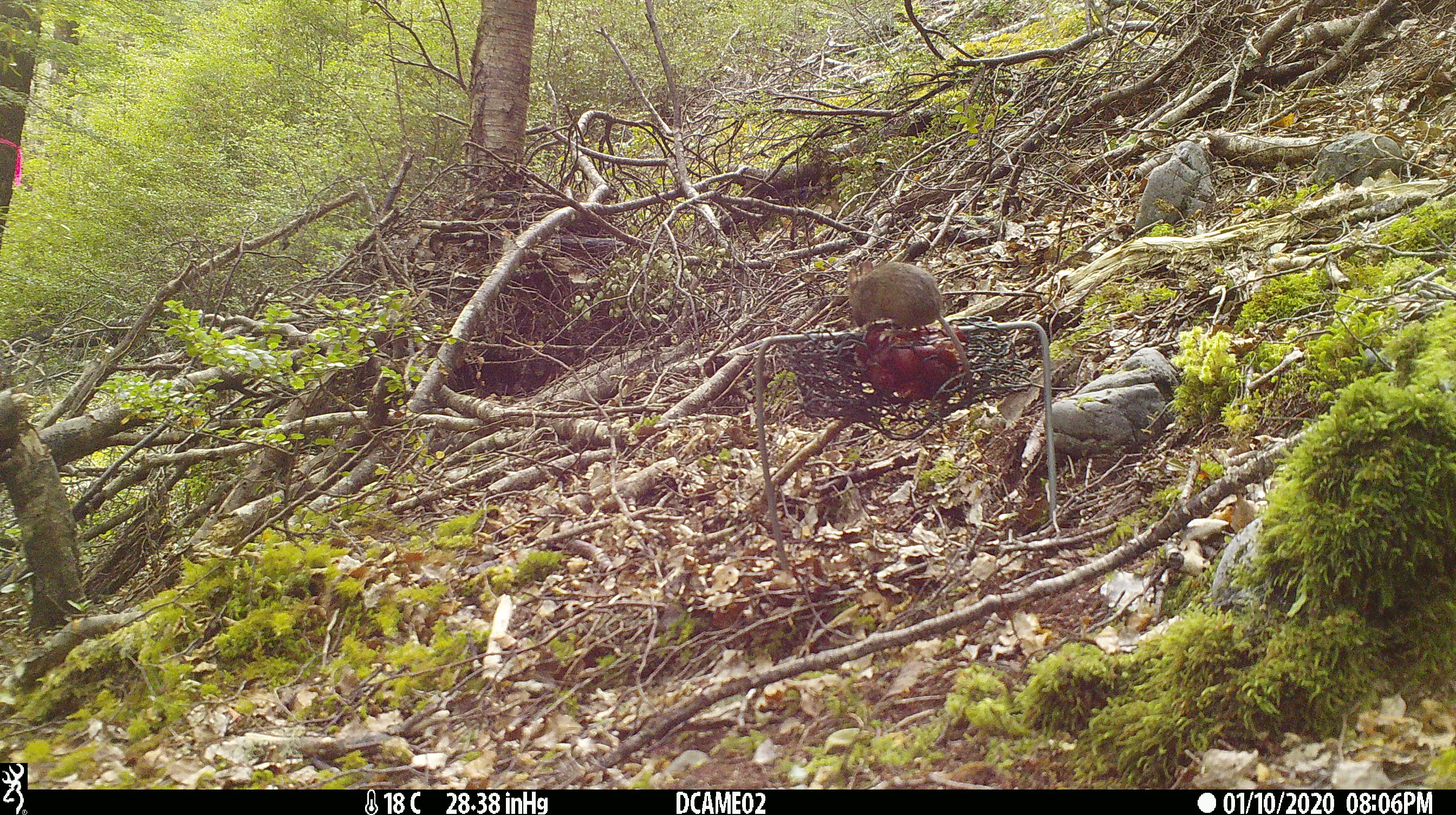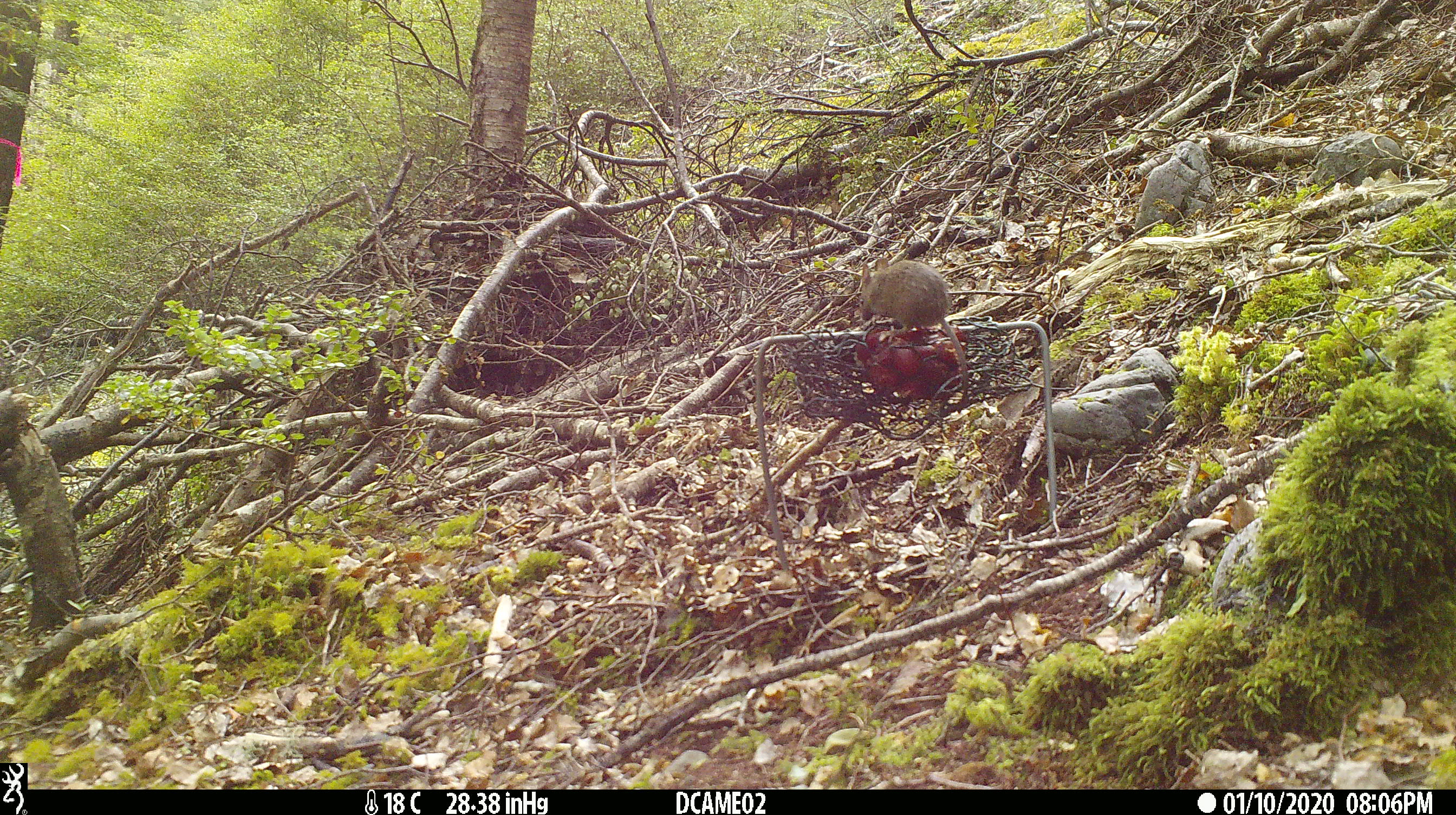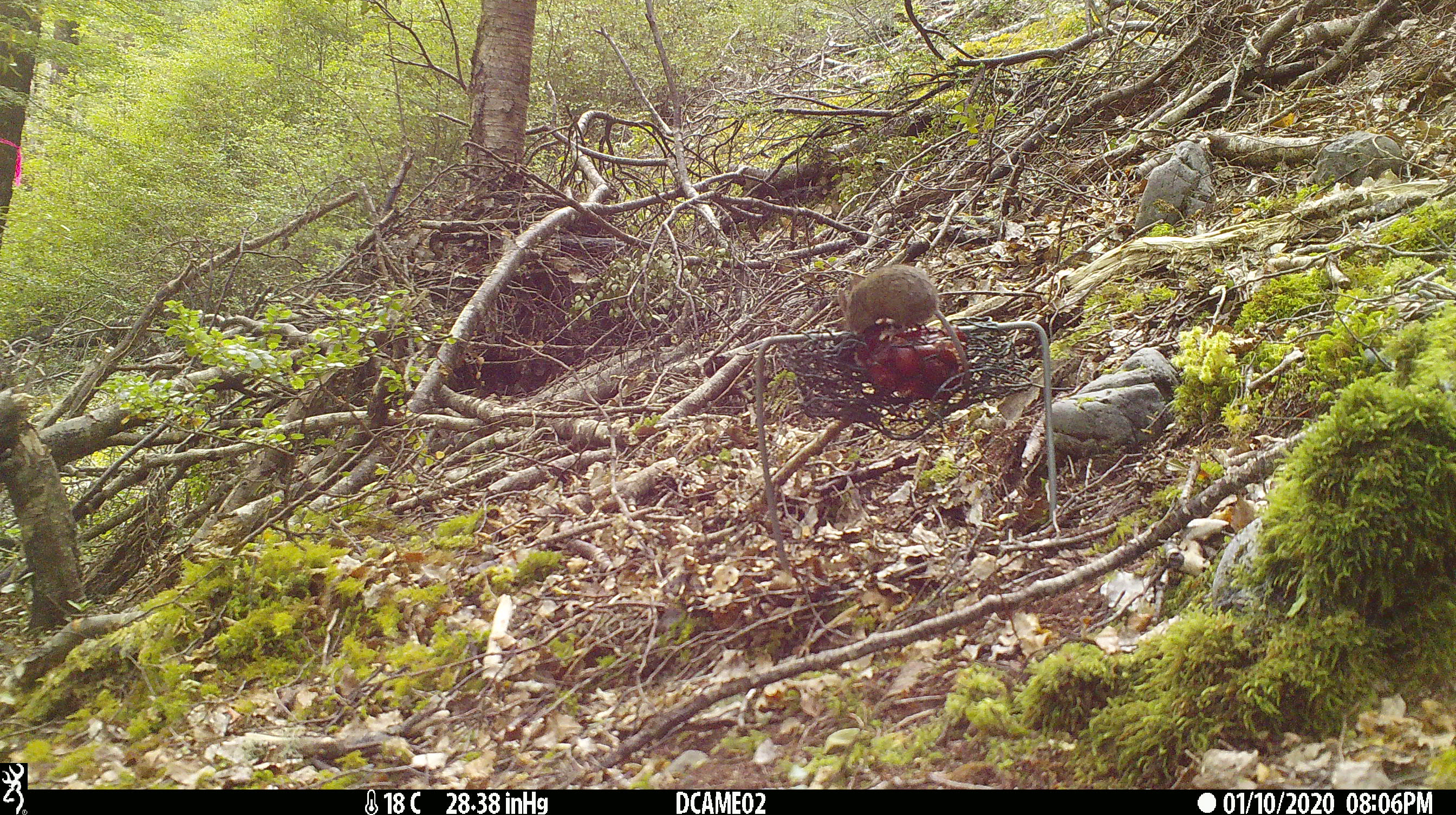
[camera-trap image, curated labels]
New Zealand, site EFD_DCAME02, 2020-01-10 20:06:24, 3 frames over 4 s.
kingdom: Animalia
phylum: Chordata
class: Mammalia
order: Rodentia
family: Muridae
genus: Mus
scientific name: Mus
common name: mouse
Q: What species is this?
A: Mouse (Mus).